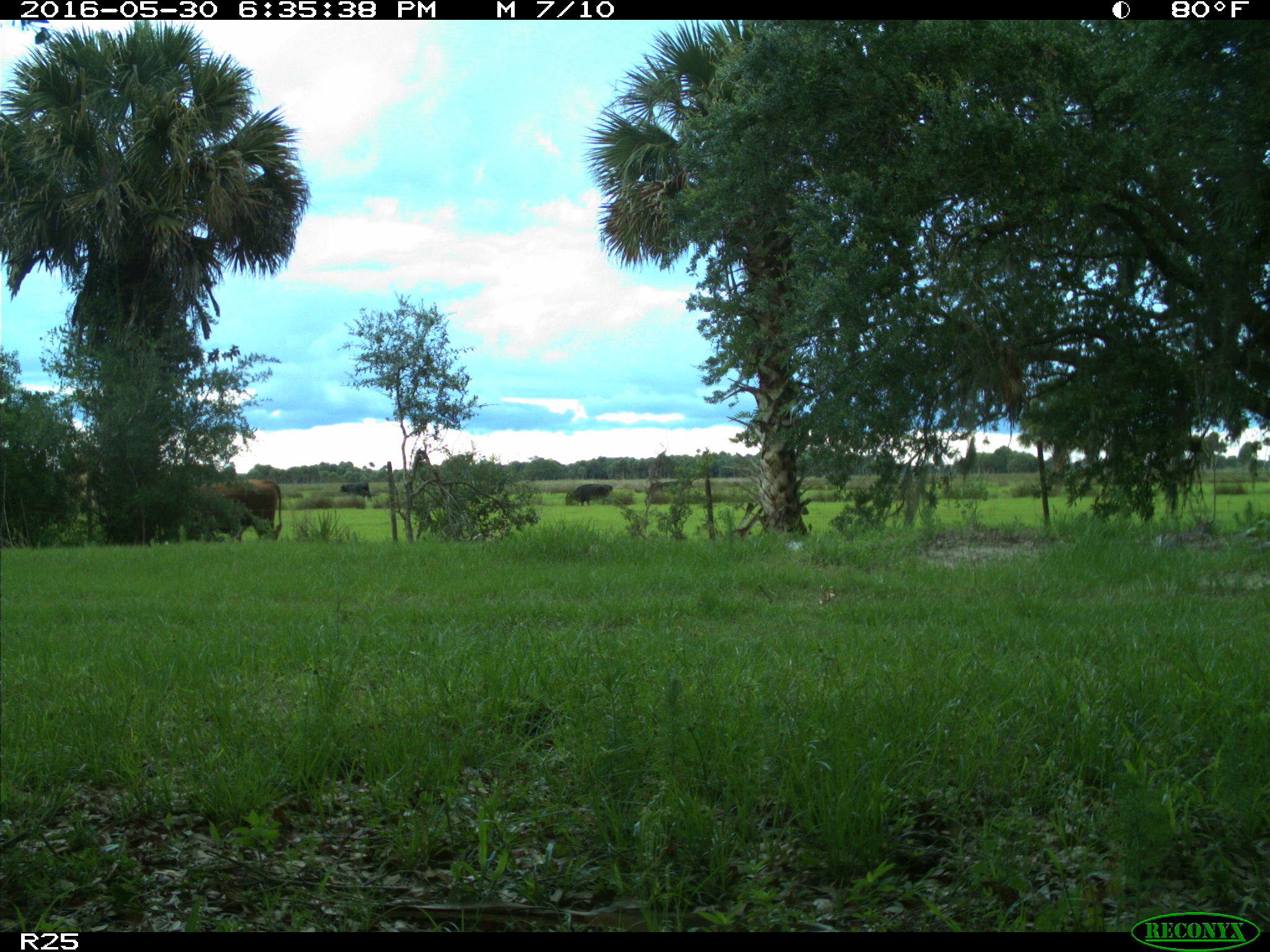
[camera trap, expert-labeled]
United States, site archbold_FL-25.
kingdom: Animalia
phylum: Chordata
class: Mammalia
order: Artiodactyla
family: Bovidae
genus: Bos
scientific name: Bos taurus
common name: domestic cow